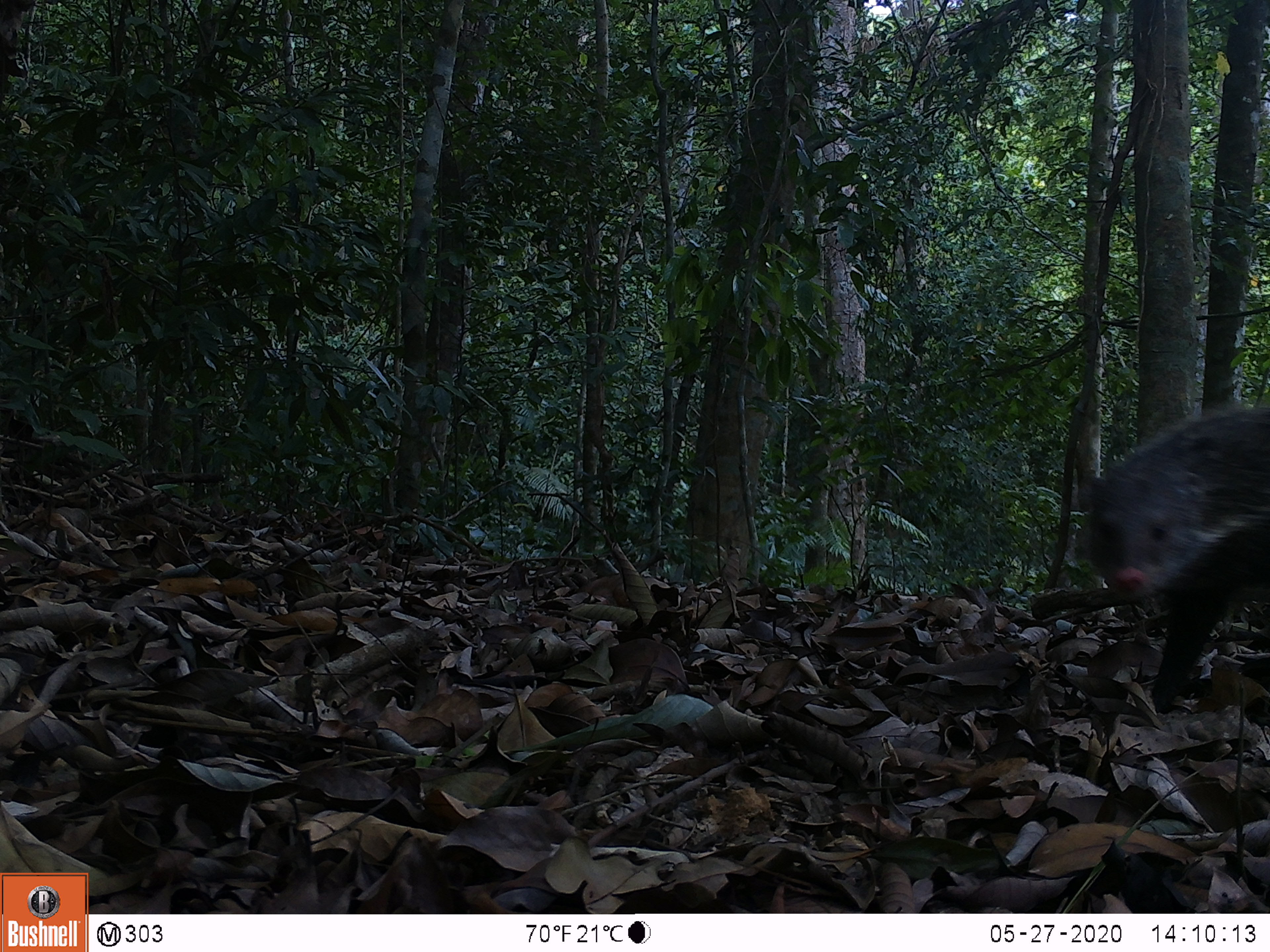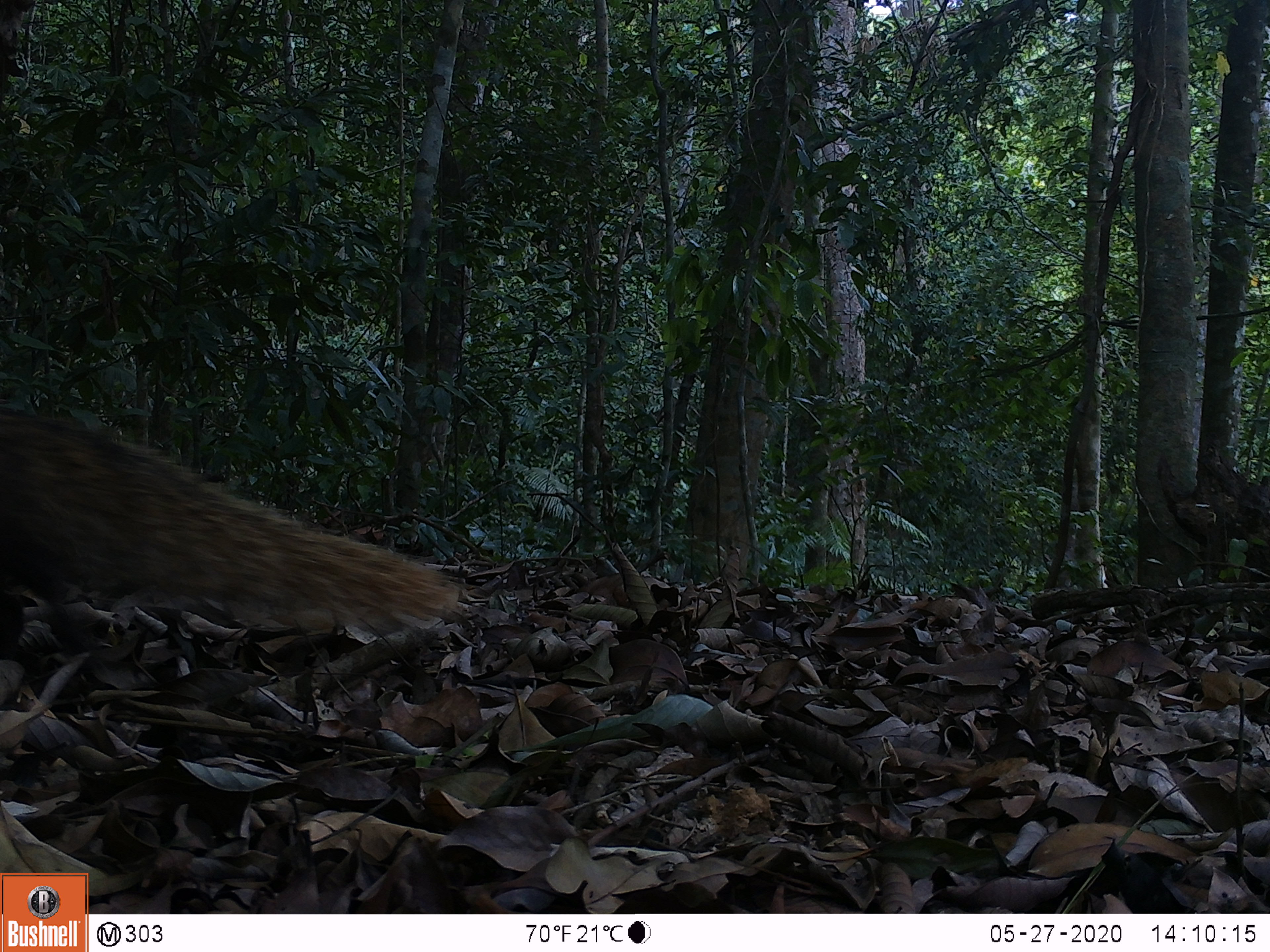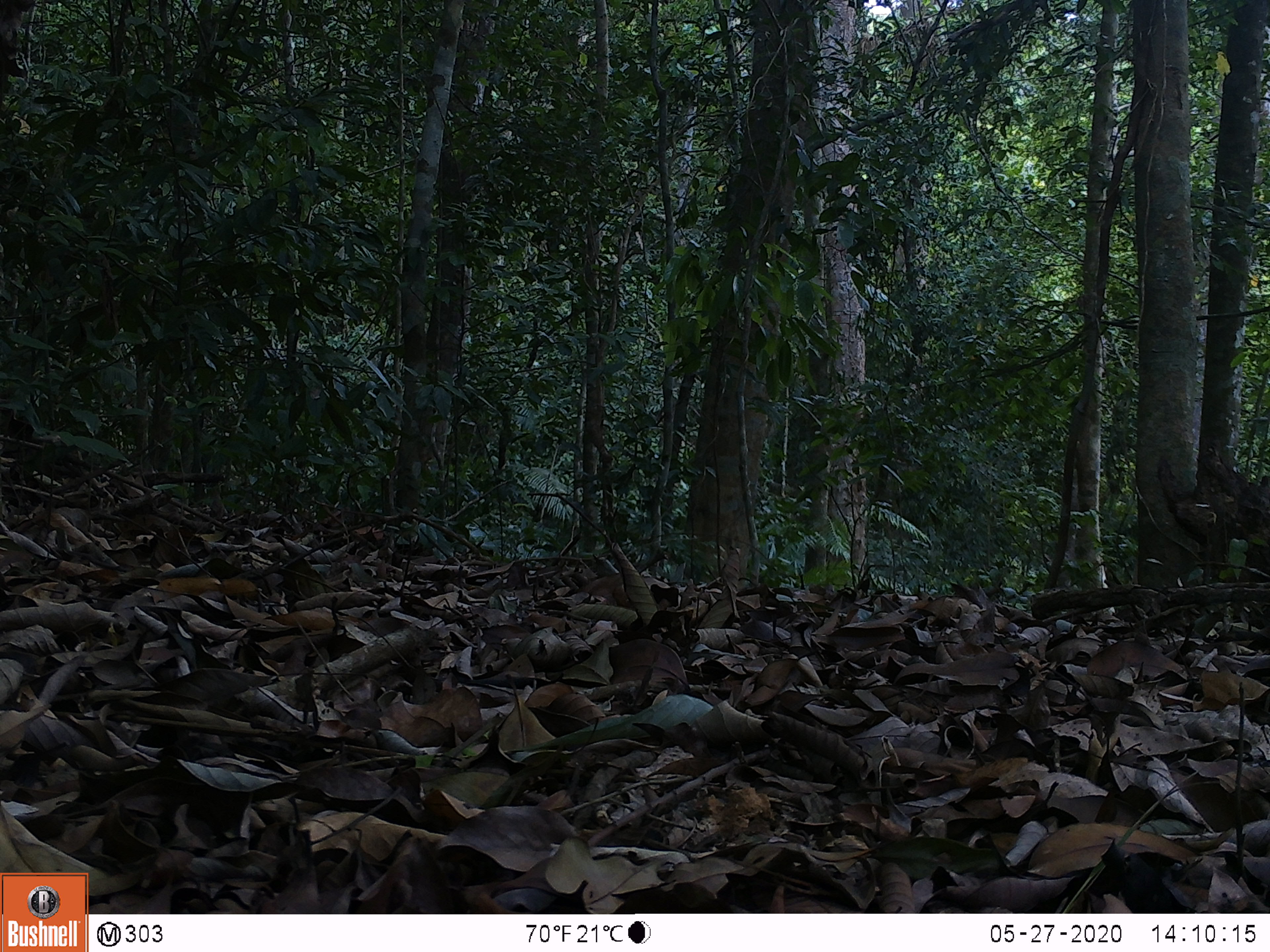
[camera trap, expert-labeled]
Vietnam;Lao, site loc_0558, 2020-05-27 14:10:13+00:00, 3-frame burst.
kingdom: Animalia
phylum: Chordata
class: Mammalia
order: Carnivora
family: Herpestidae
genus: Urva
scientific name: Urva urva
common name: crab-eating mongoose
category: crab eating mongoose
Crab eating mongoose (crab-eating mongoose) (Urva urva). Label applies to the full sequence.